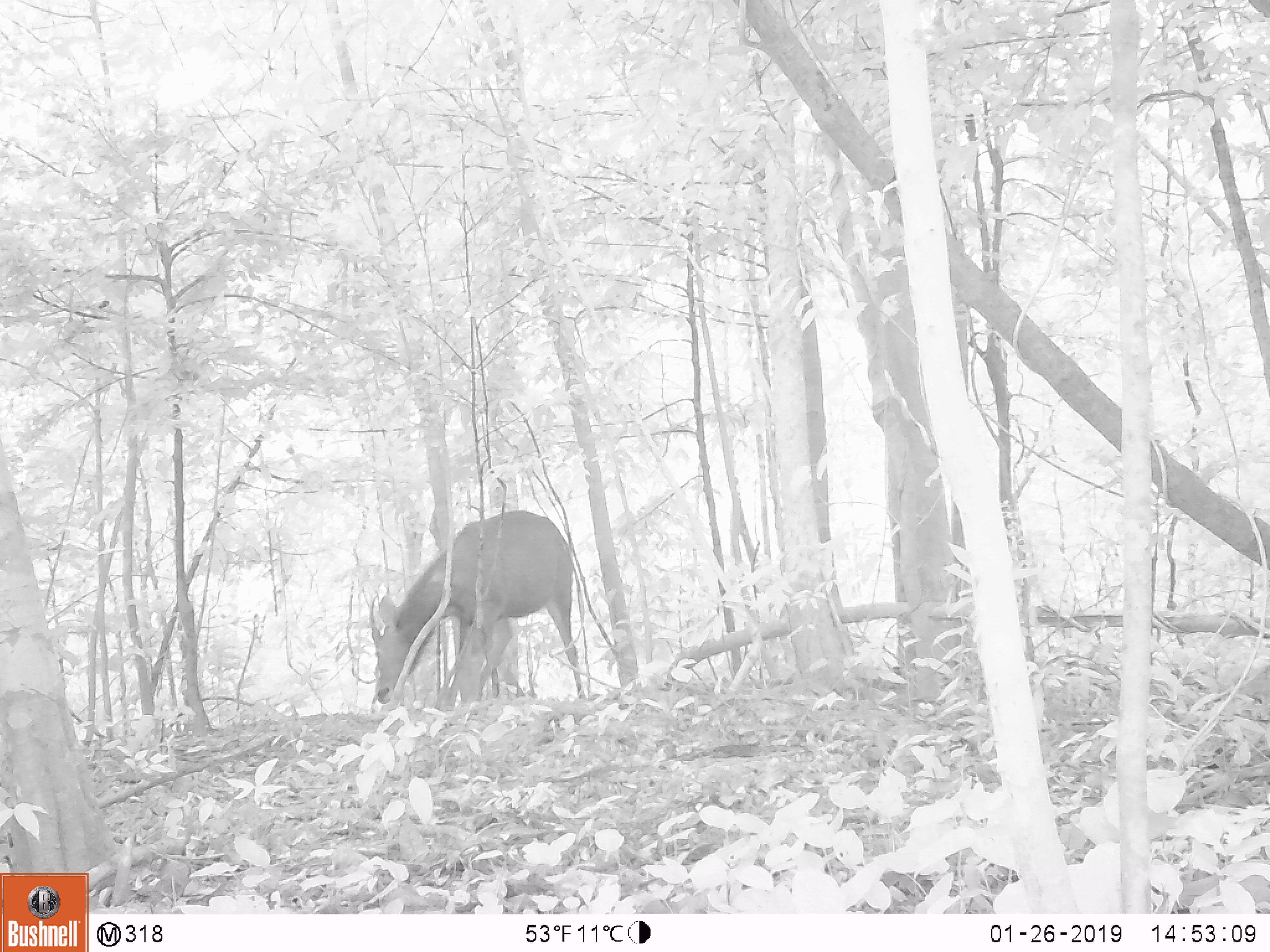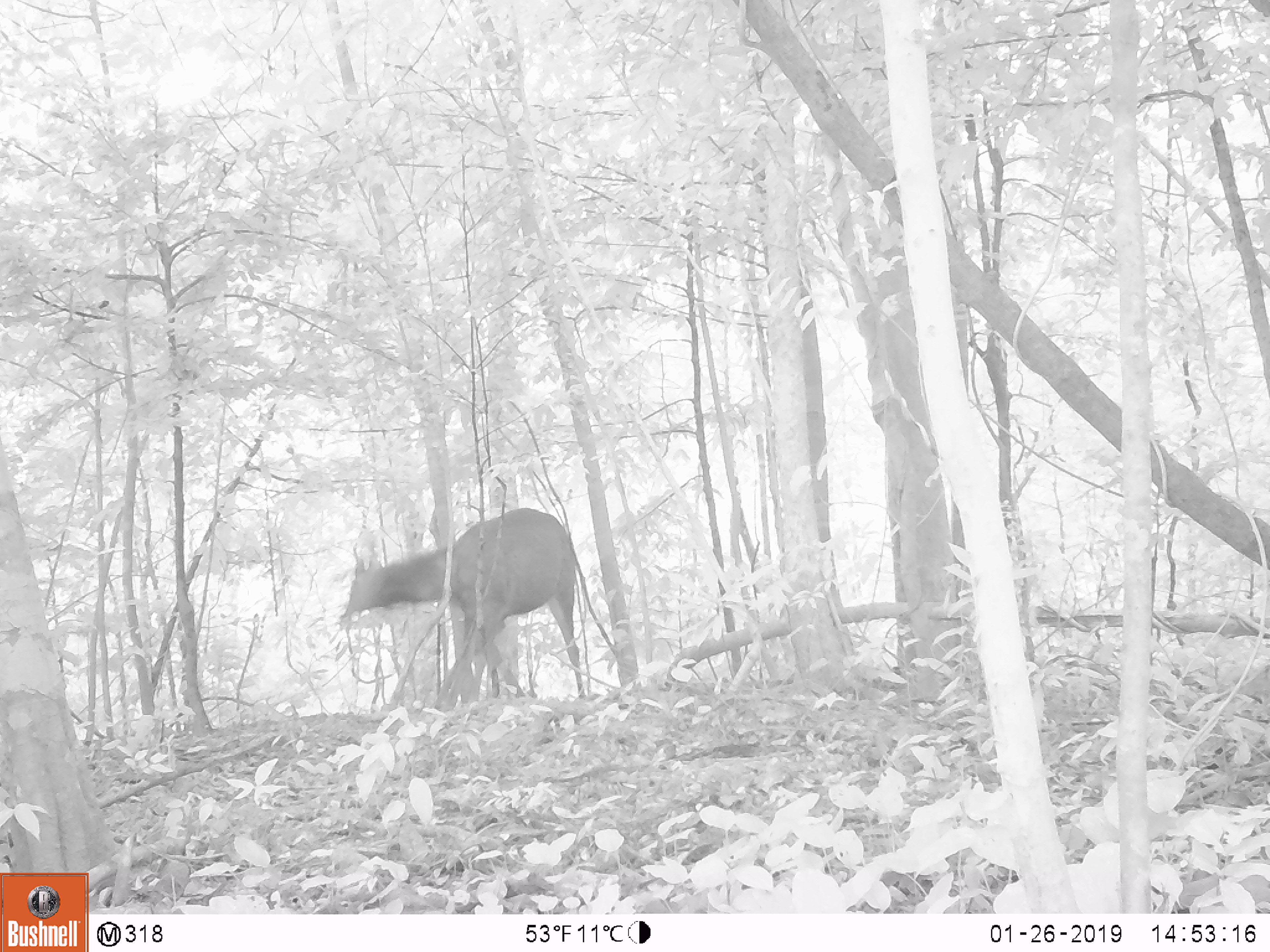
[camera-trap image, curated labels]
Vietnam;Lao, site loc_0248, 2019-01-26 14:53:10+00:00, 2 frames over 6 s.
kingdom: Animalia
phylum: Chordata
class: Mammalia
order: Artiodactyla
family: Cervidae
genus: Rusa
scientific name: Rusa unicolor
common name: sambar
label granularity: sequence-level